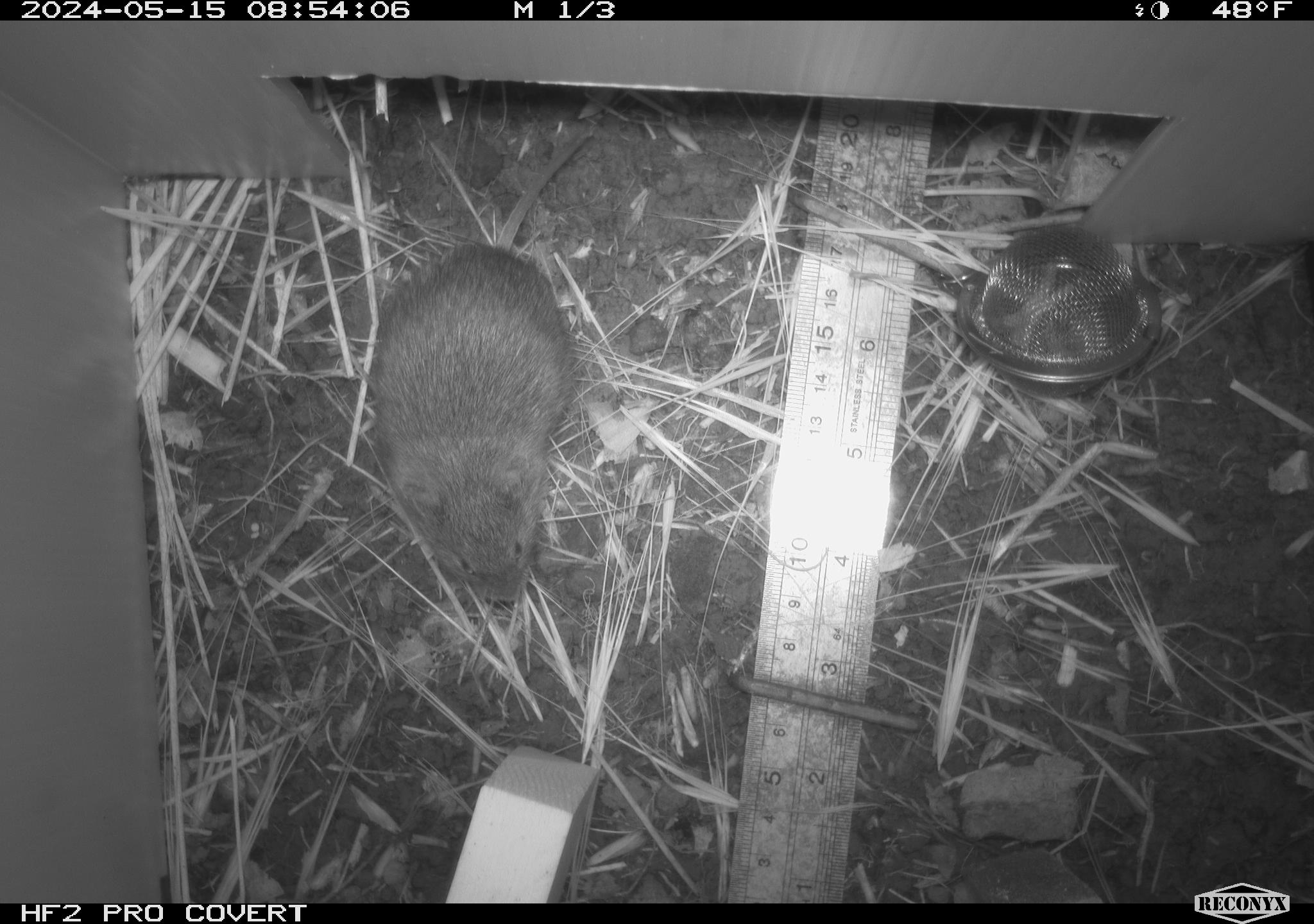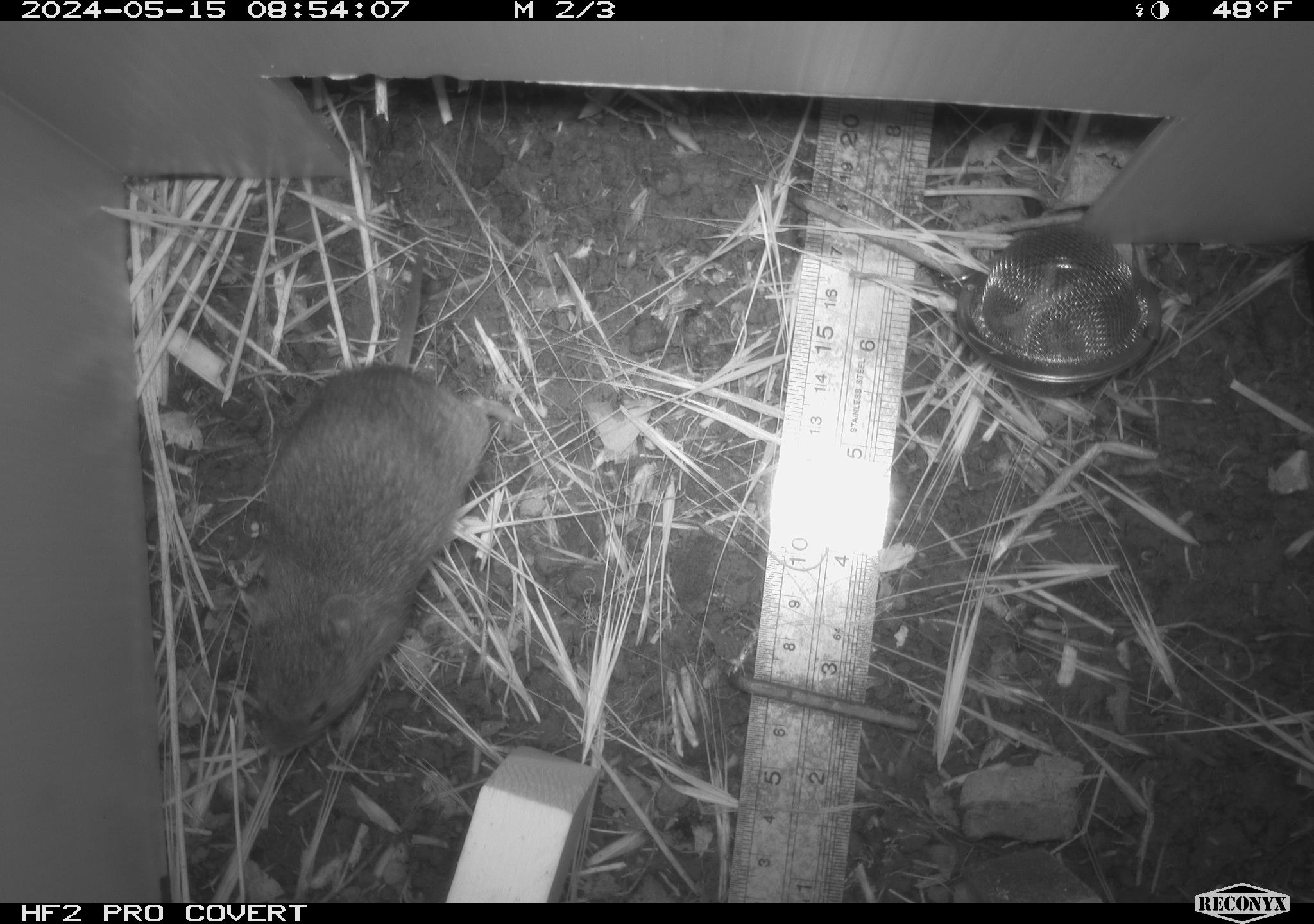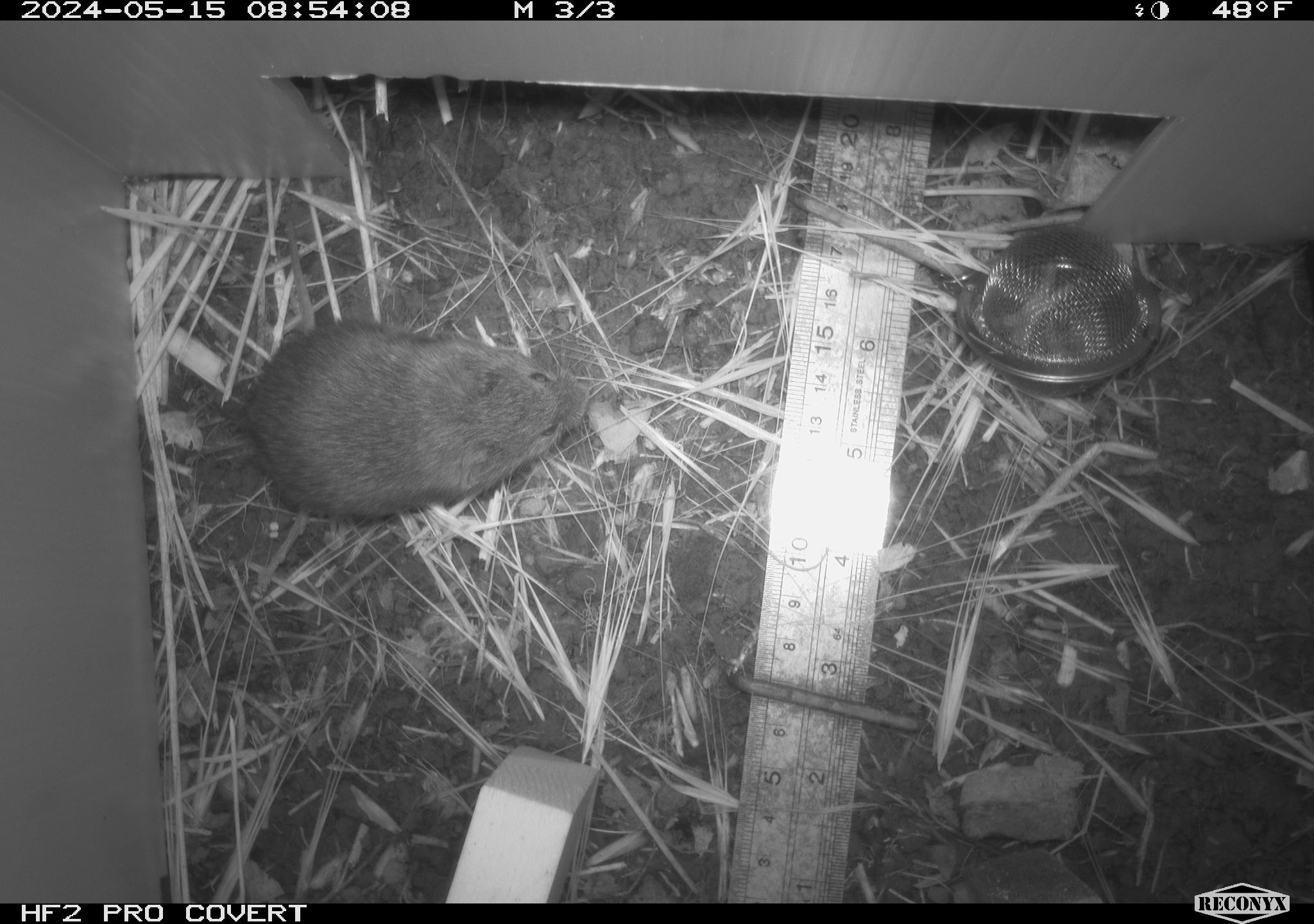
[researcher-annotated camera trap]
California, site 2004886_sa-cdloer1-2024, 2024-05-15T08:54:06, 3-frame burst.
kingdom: Animalia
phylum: Chordata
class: Mammalia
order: Rodentia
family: Cricetidae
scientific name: Arvicolinae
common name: voles, lemmings, and muskrats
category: arvicolinae subfamily